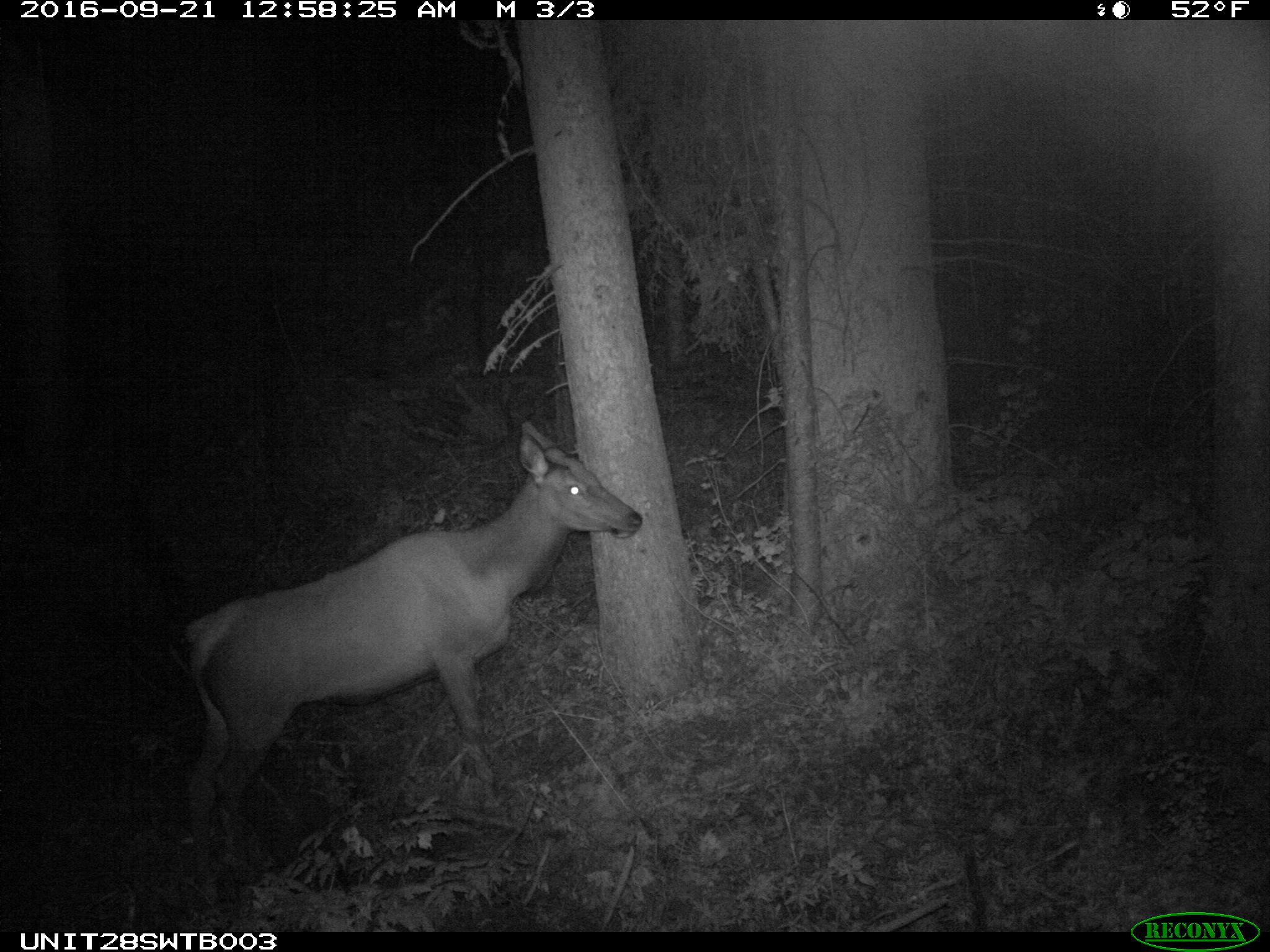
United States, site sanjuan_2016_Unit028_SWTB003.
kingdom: Animalia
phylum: Chordata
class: Mammalia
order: Artiodactyla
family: Cervidae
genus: Cervus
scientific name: Cervus elaphus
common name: red deer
Cervus elaphus (red deer).